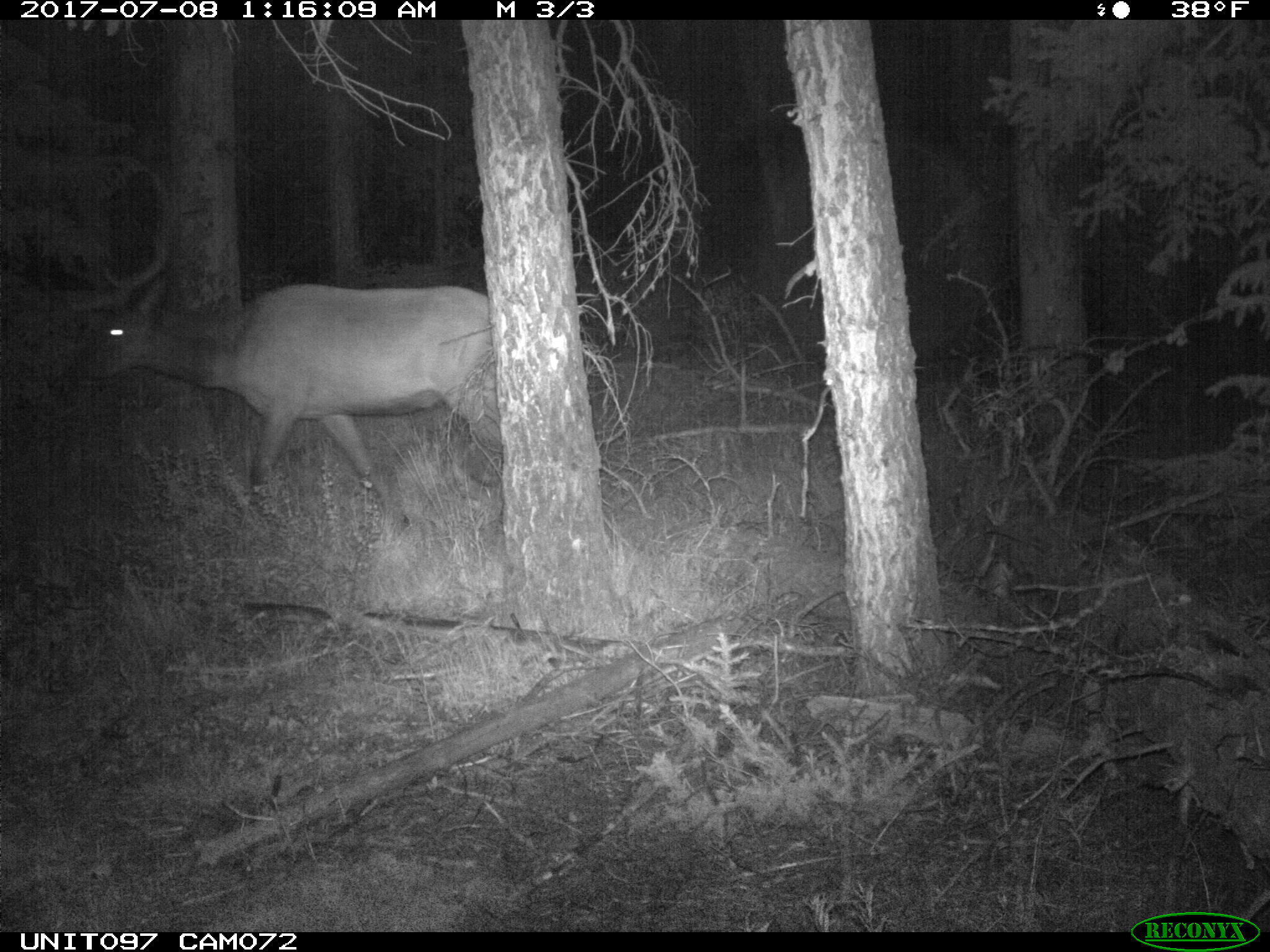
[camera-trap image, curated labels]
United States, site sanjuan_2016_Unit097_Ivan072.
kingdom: Animalia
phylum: Chordata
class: Mammalia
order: Artiodactyla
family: Cervidae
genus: Cervus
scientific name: Cervus elaphus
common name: red deer